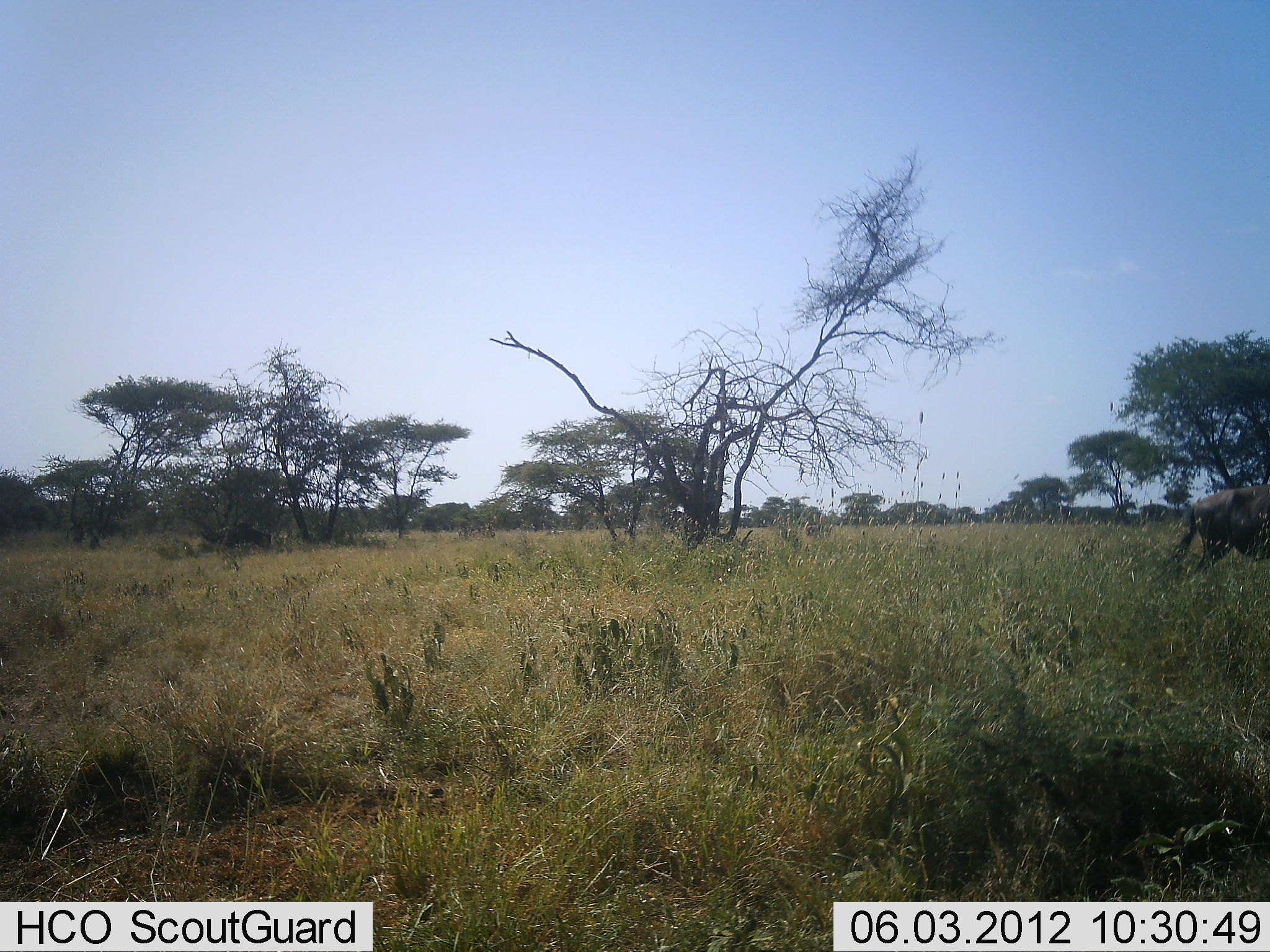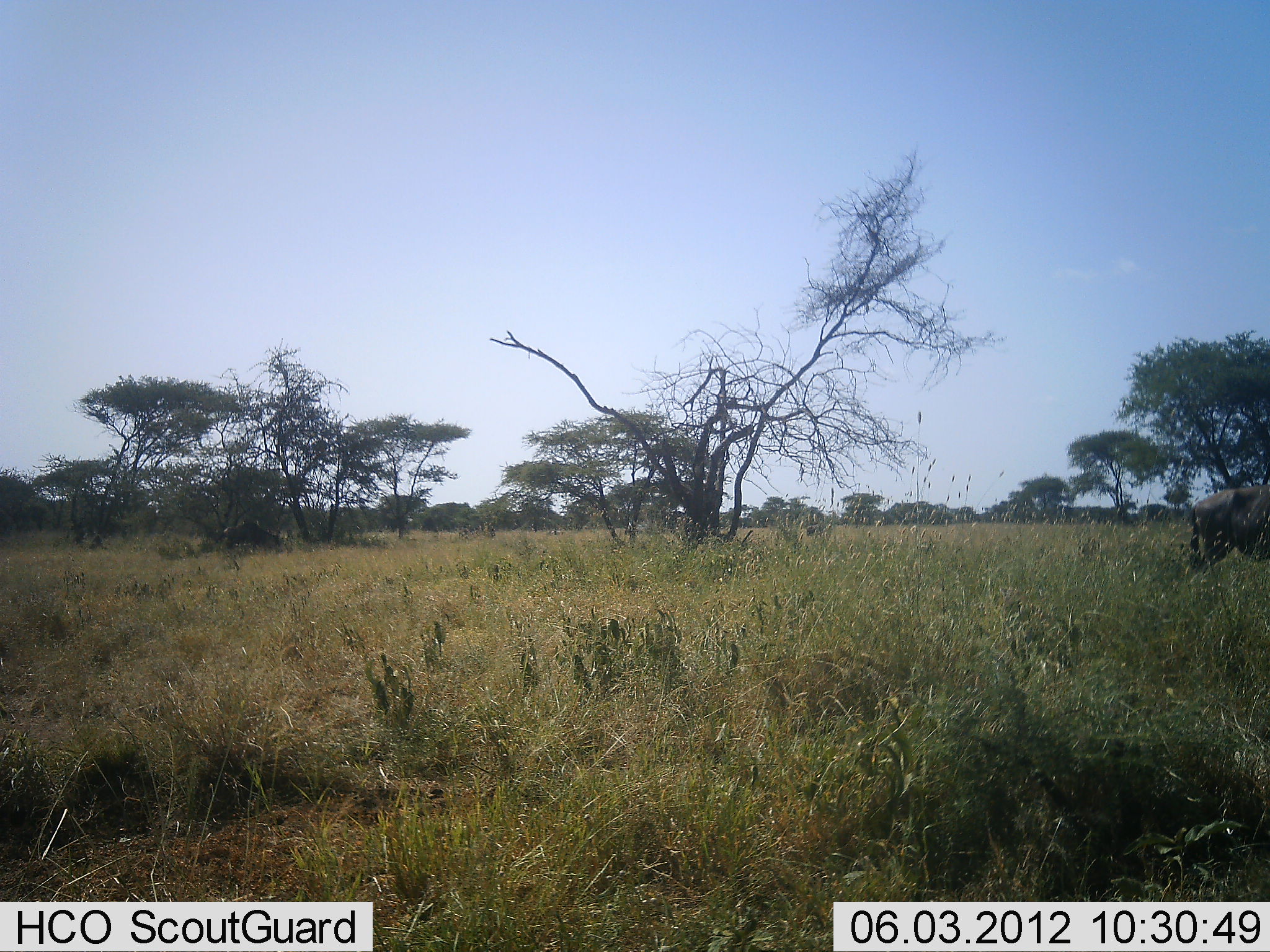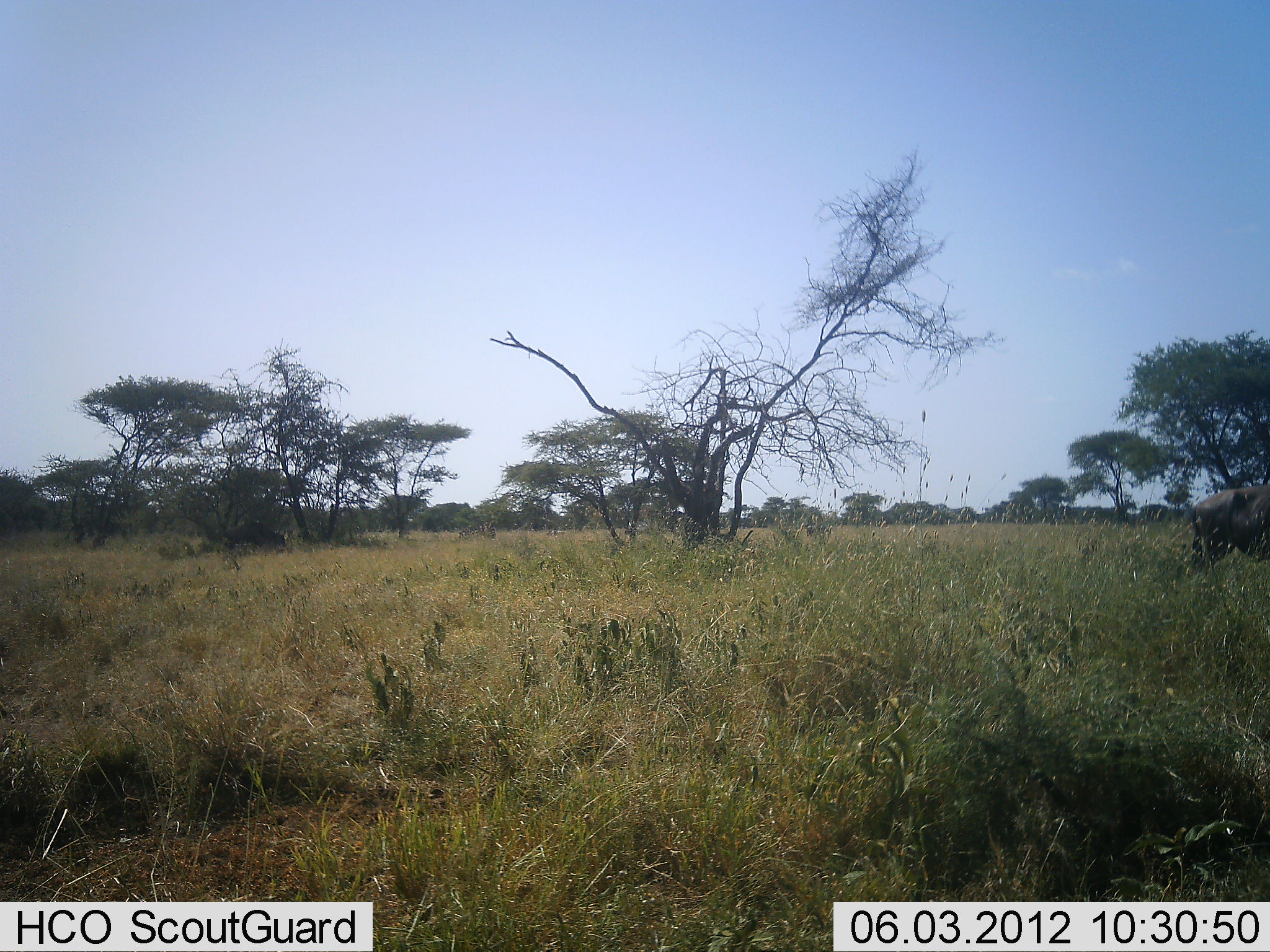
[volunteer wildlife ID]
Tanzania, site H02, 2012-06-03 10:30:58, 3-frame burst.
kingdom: Animalia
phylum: Chordata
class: Mammalia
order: Artiodactyla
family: Bovidae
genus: Connochaetes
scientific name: Connochaetes taurinus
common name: blue wildebeest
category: wildebeest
Wildebeest (blue wildebeest) (Connochaetes taurinus), count 1. Behavior (volunteer vote fractions): standing 70%, resting 0%, moving 20%, interacting 0%. Young present (vote fraction): 0%. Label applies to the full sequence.